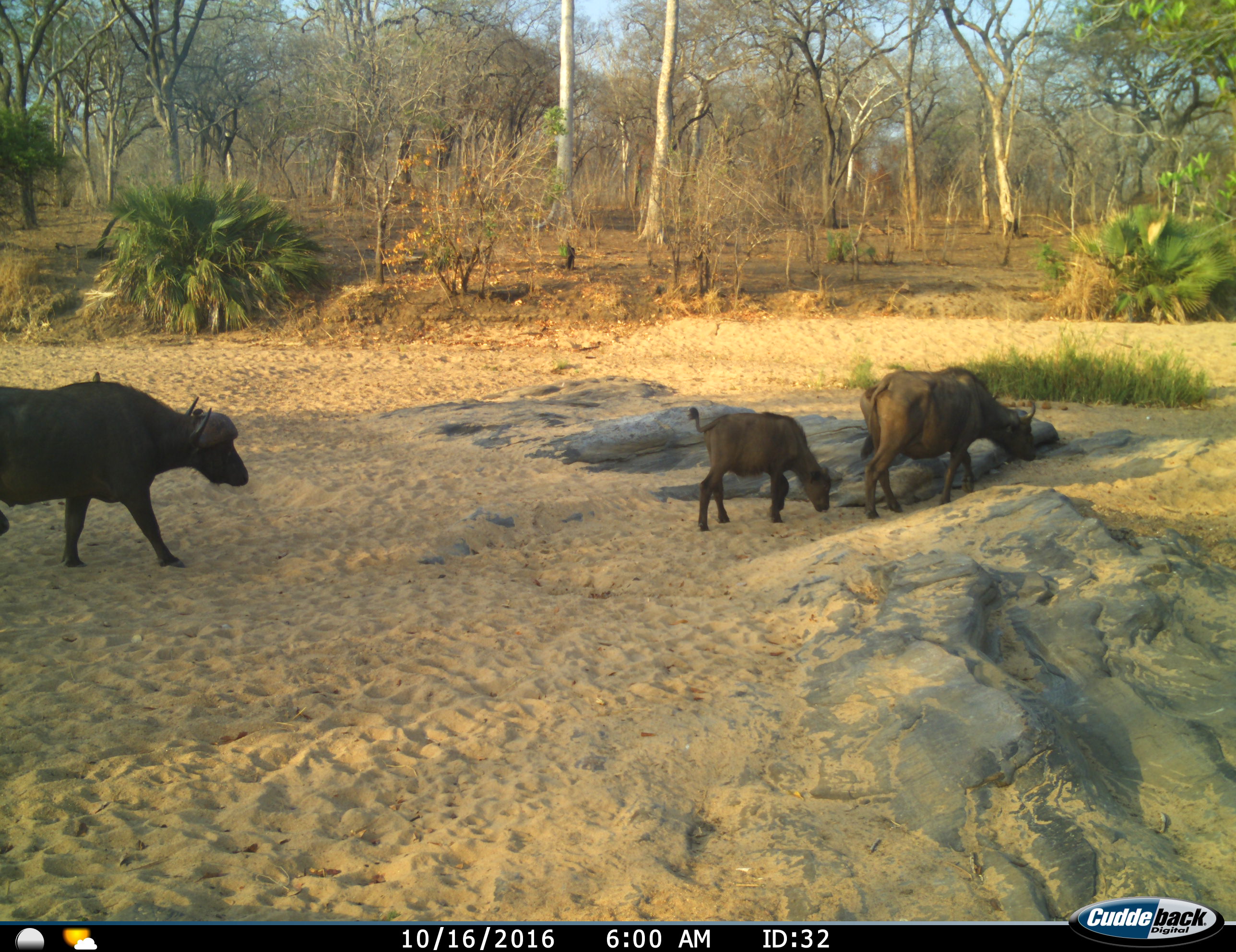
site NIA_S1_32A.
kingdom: Animalia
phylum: Chordata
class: Mammalia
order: Artiodactyla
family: Bovidae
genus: Syncerus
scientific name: Syncerus caffer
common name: african buffalo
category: buffalo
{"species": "buffalo (african buffalo) (Syncerus caffer)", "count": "3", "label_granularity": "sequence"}